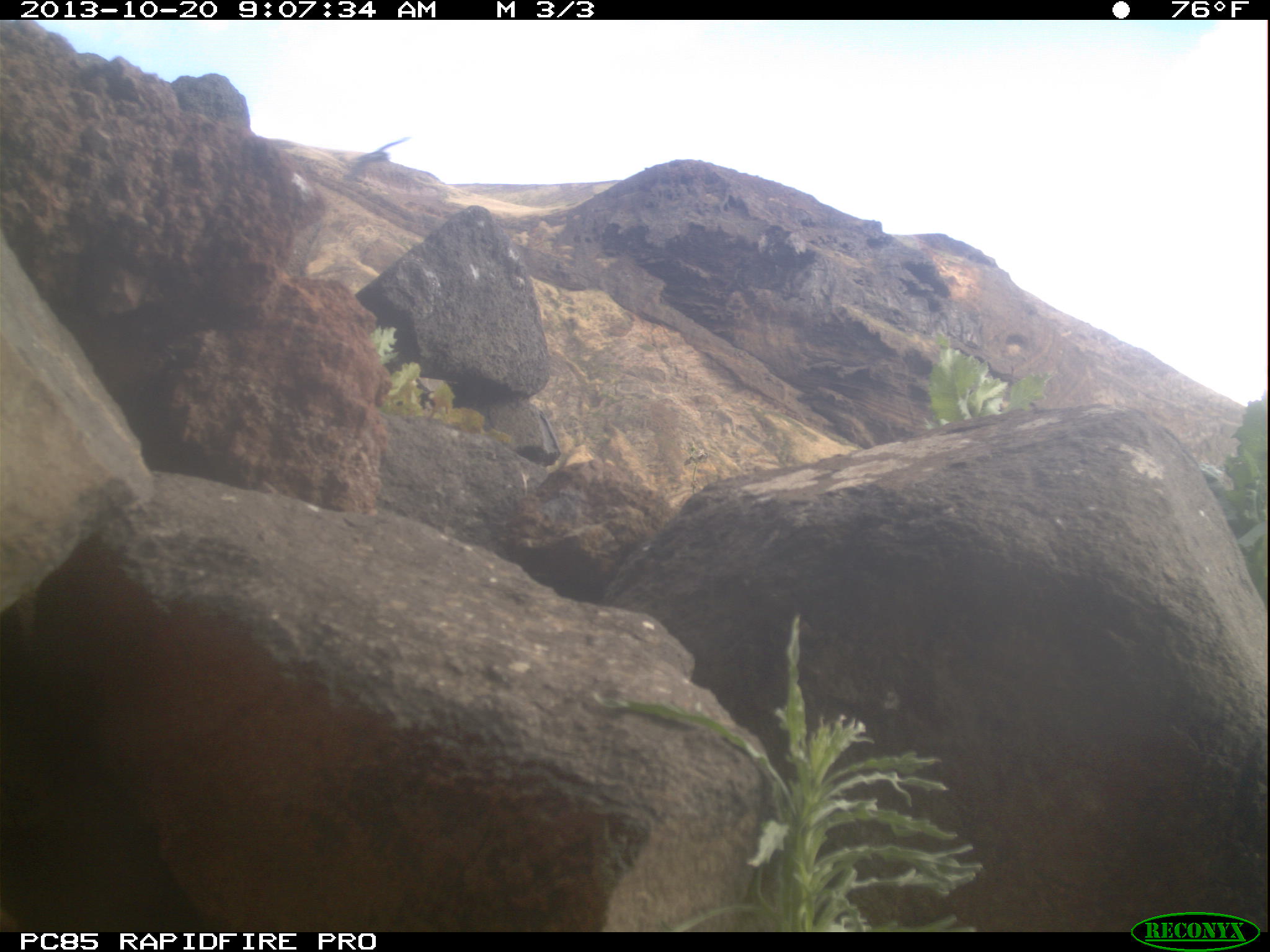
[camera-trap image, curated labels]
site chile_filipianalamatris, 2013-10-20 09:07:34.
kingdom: Animalia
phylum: Chordata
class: Aves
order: Procellariiformes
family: Procellariidae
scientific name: Procellariidae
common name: petrel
Petrel (Procellariidae).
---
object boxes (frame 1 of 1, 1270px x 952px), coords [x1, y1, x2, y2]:
petrel: [337, 131, 415, 191]